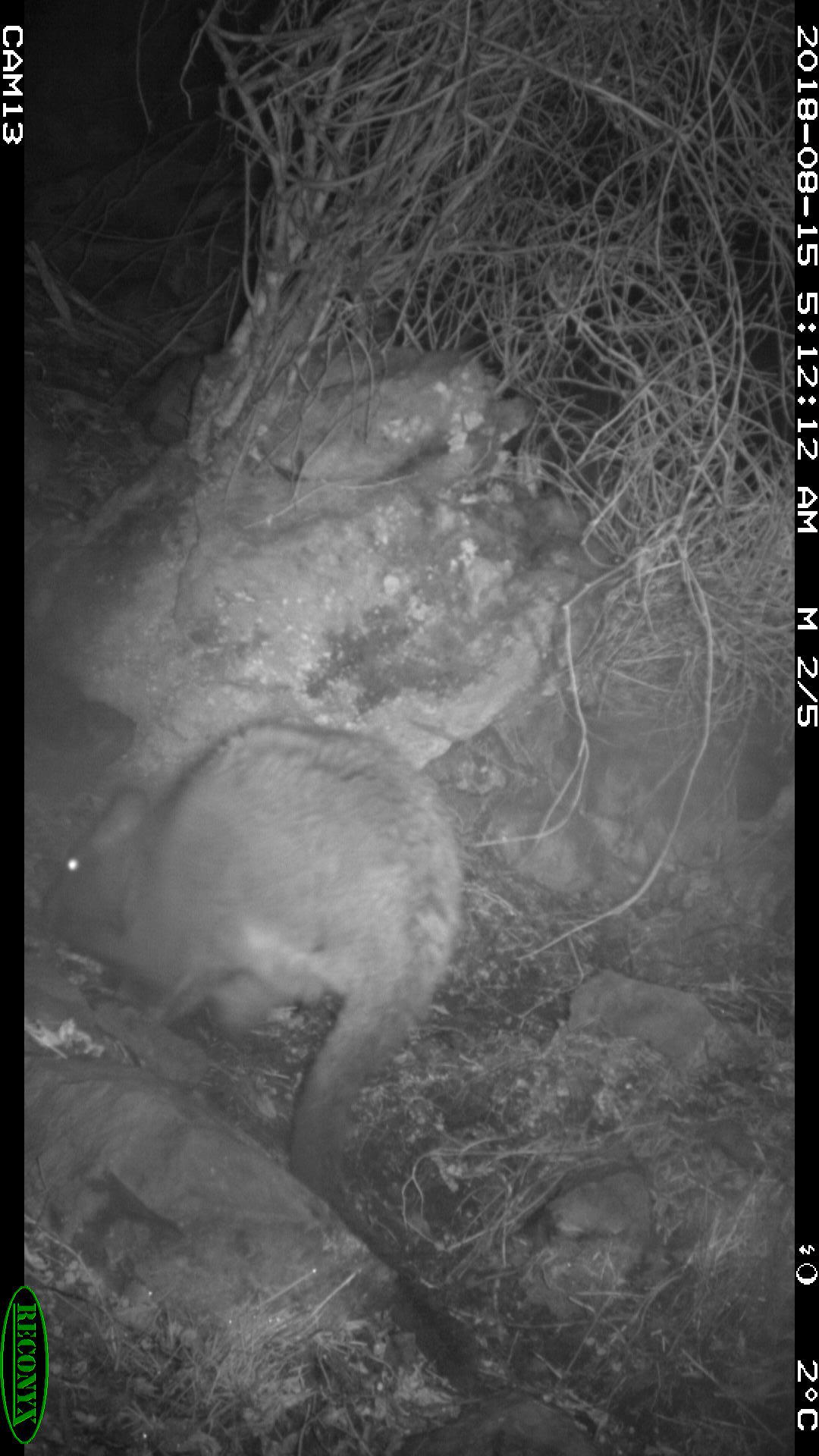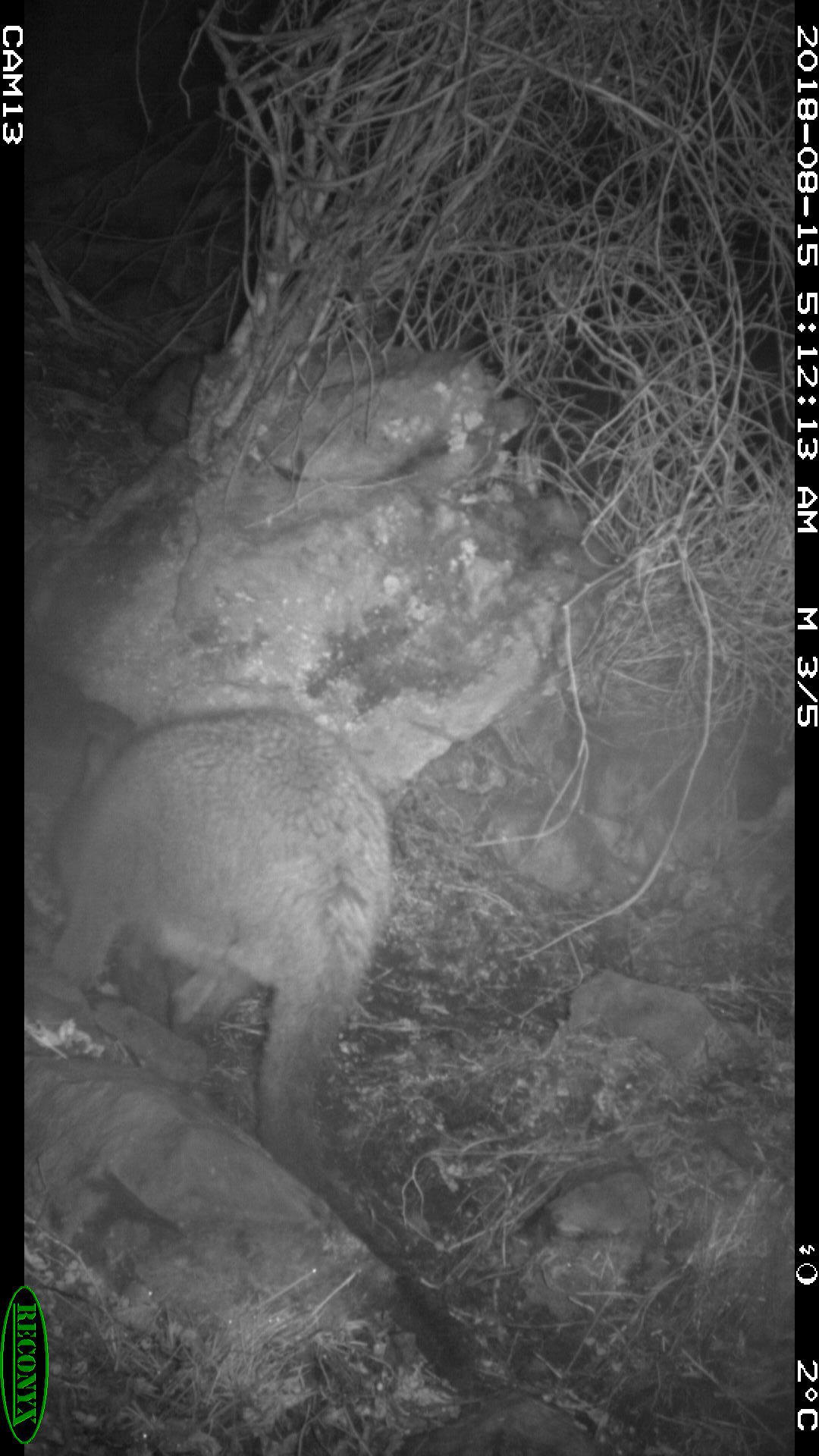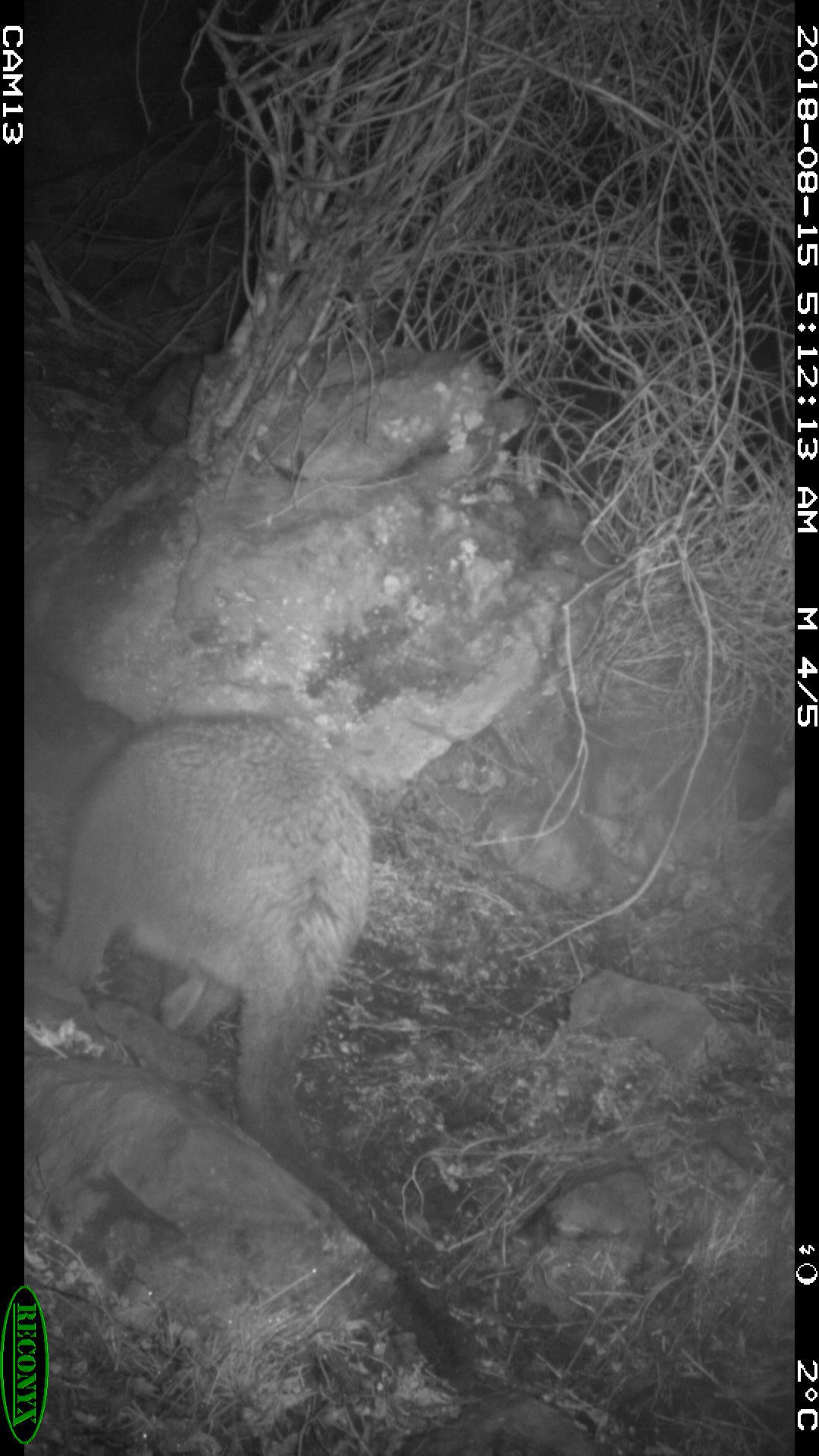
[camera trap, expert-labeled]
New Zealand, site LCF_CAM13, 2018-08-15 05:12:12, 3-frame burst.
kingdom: Animalia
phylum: Chordata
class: Mammalia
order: Diprotodontia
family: Macropodidae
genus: Notamacropus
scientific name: Notamacropus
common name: wallaby